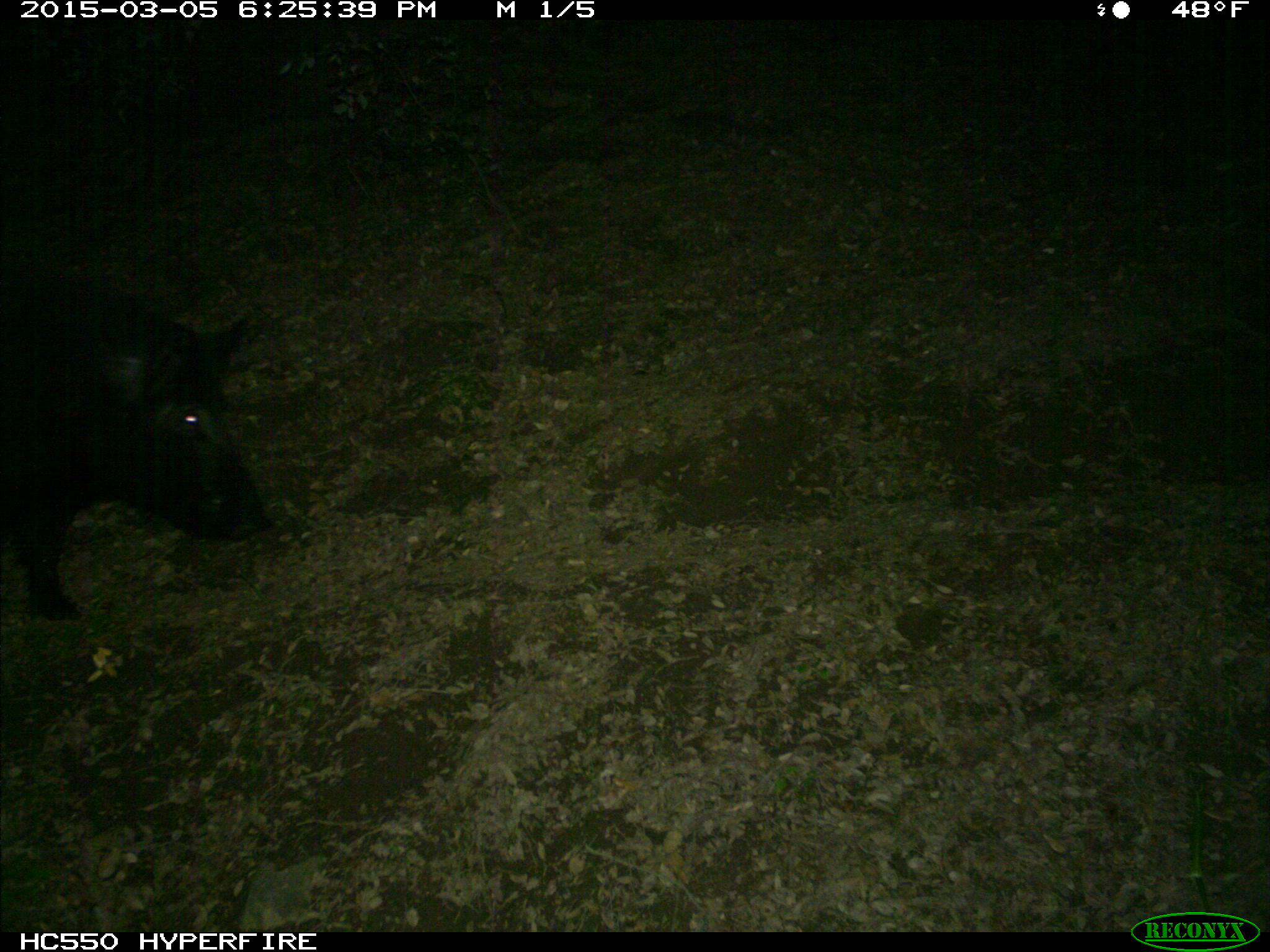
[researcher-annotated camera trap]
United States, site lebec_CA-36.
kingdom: Animalia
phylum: Chordata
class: Mammalia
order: Artiodactyla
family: Suidae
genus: Sus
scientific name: Sus scrofa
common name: wild boar